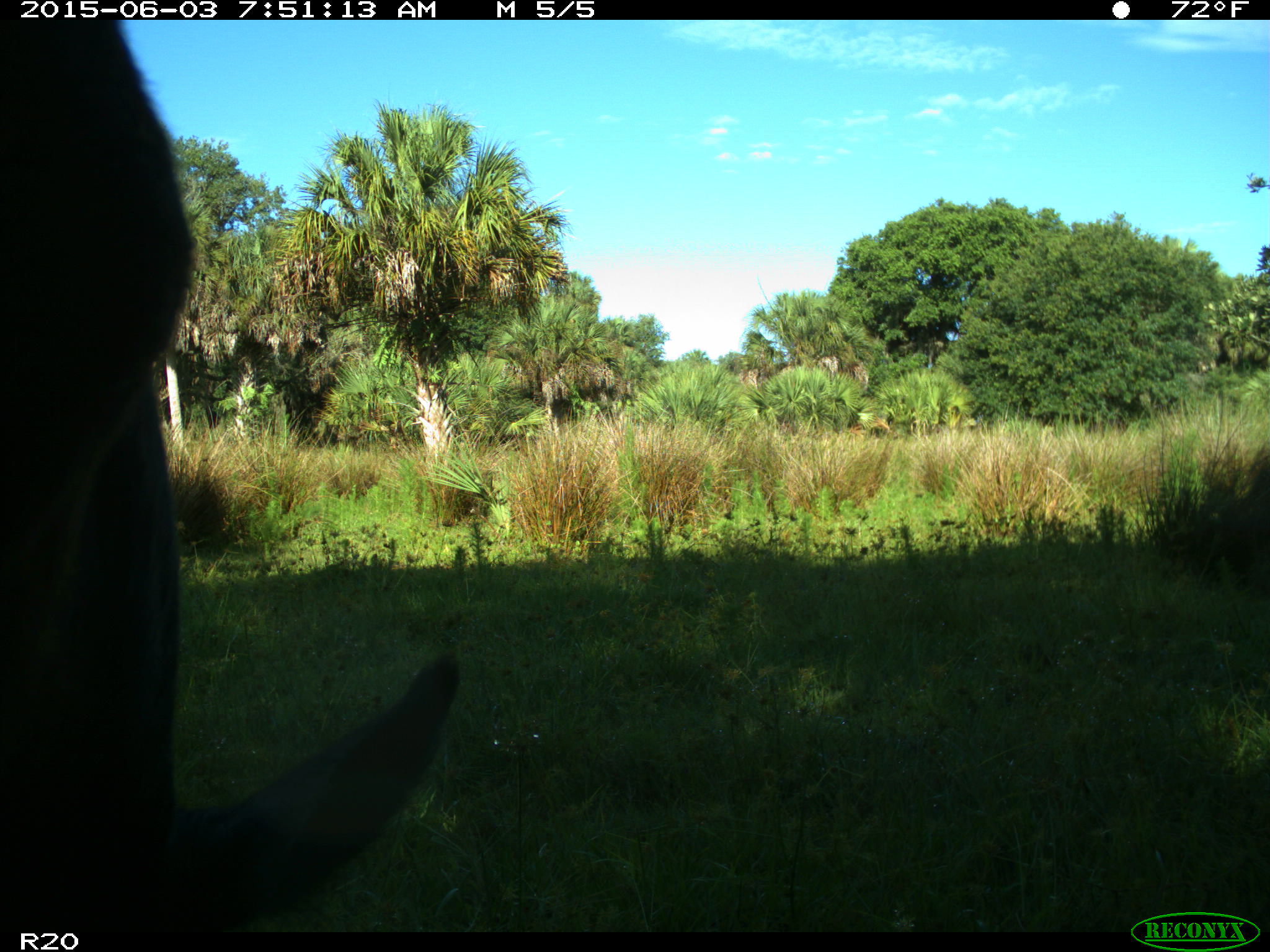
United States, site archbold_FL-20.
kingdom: Animalia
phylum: Chordata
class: Mammalia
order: Artiodactyla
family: Bovidae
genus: Bos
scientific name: Bos taurus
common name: domestic cow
Bos taurus (domestic cow).